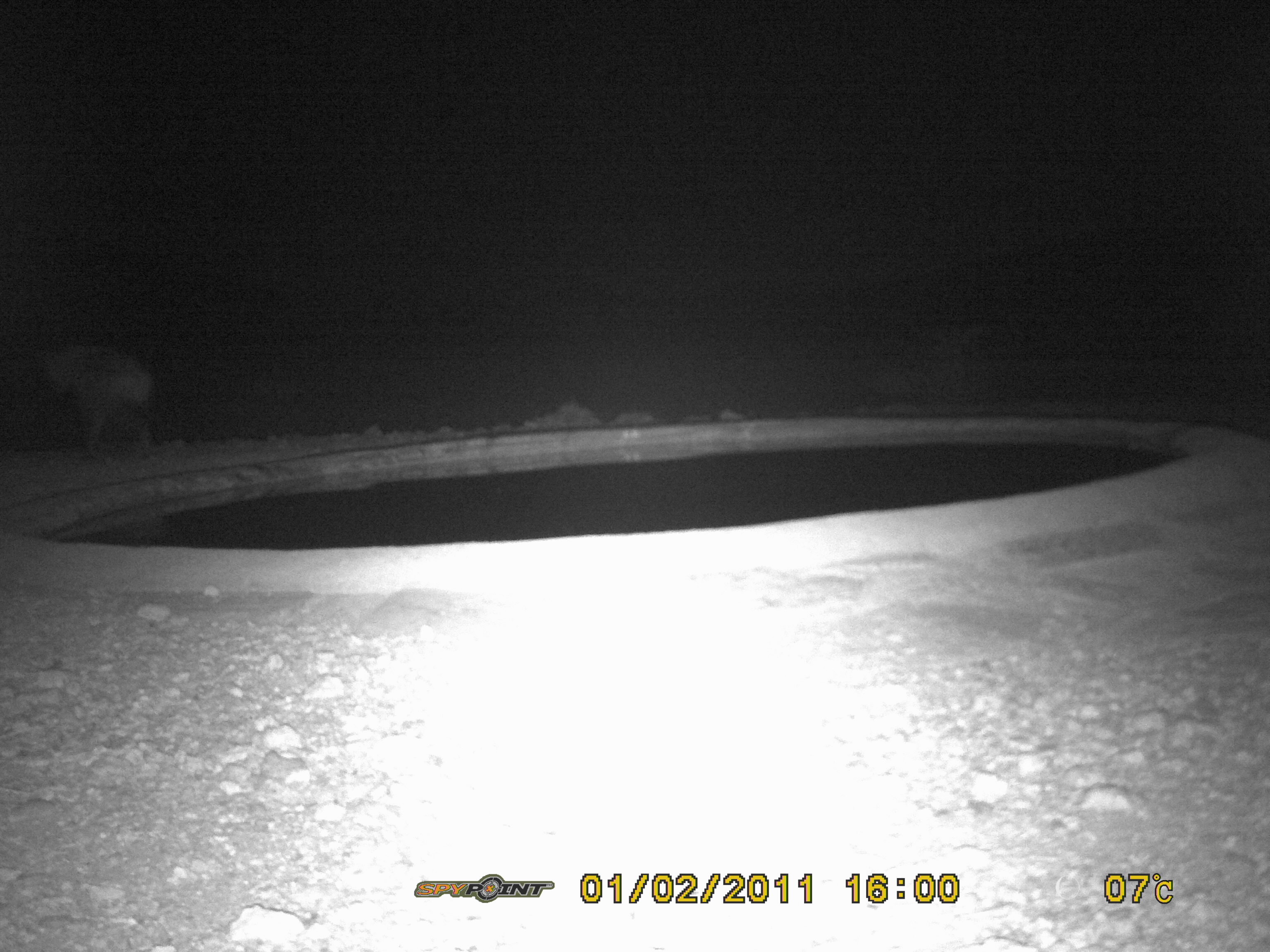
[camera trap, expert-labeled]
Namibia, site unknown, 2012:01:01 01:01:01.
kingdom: Animalia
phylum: Chordata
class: Mammalia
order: Carnivora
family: Hyaenidae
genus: Crocuta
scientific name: Crocuta crocuta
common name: spotted hyena